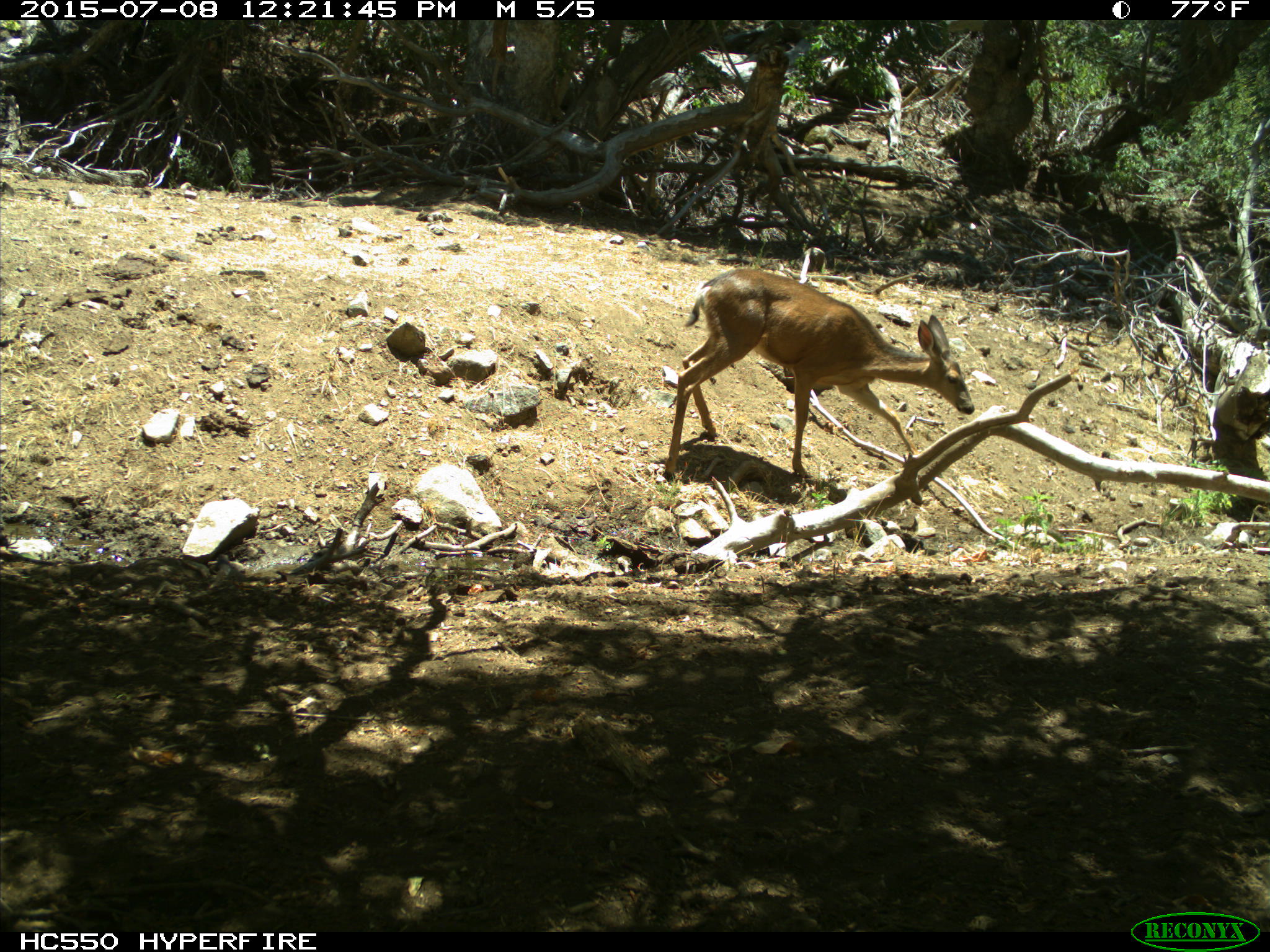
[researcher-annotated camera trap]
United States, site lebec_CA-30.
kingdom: Animalia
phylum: Chordata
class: Mammalia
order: Artiodactyla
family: Cervidae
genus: Odocoileus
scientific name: Odocoileus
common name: deer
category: unidentified deer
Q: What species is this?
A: Unidentified deer (deer) (Odocoileus).